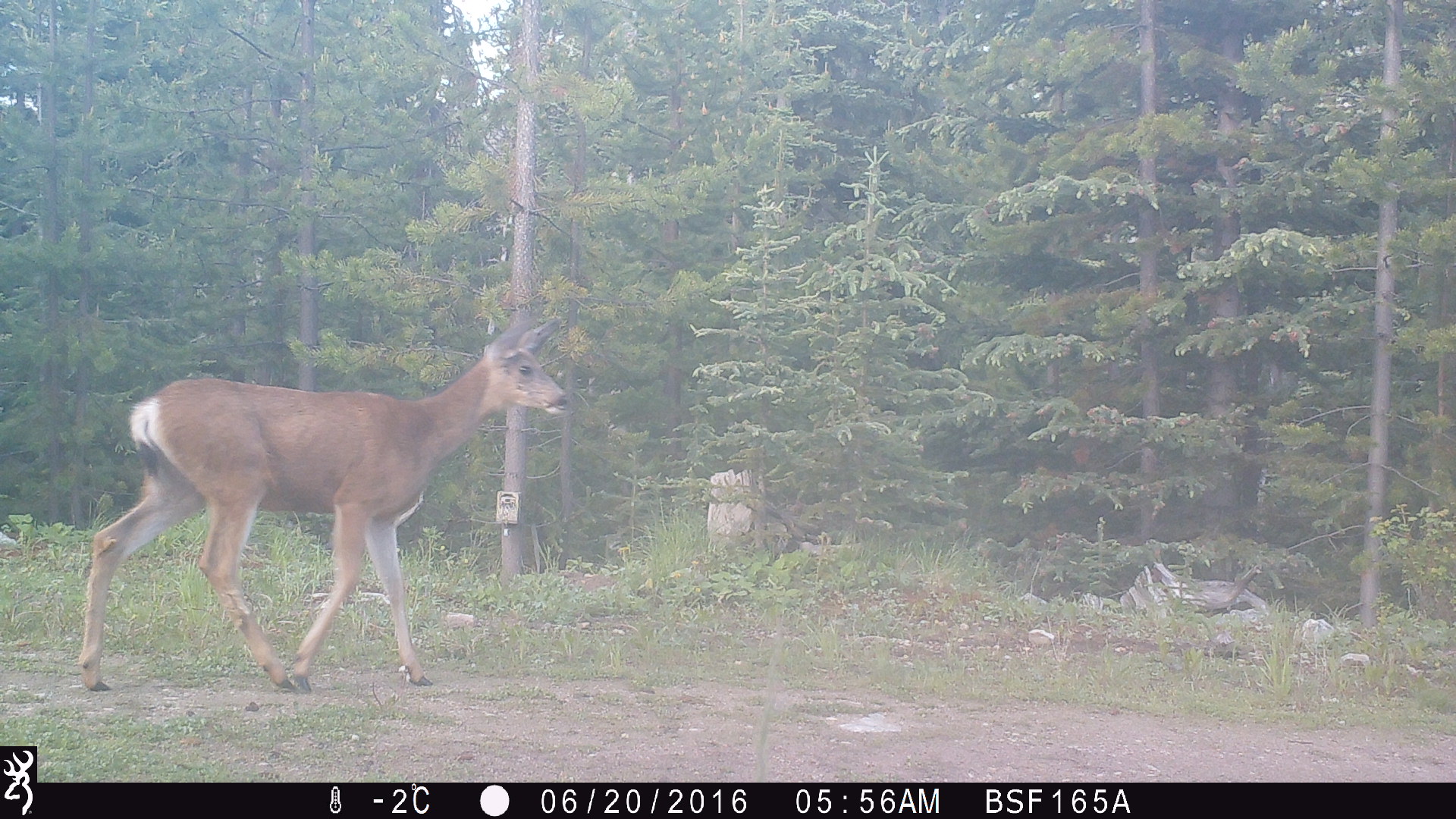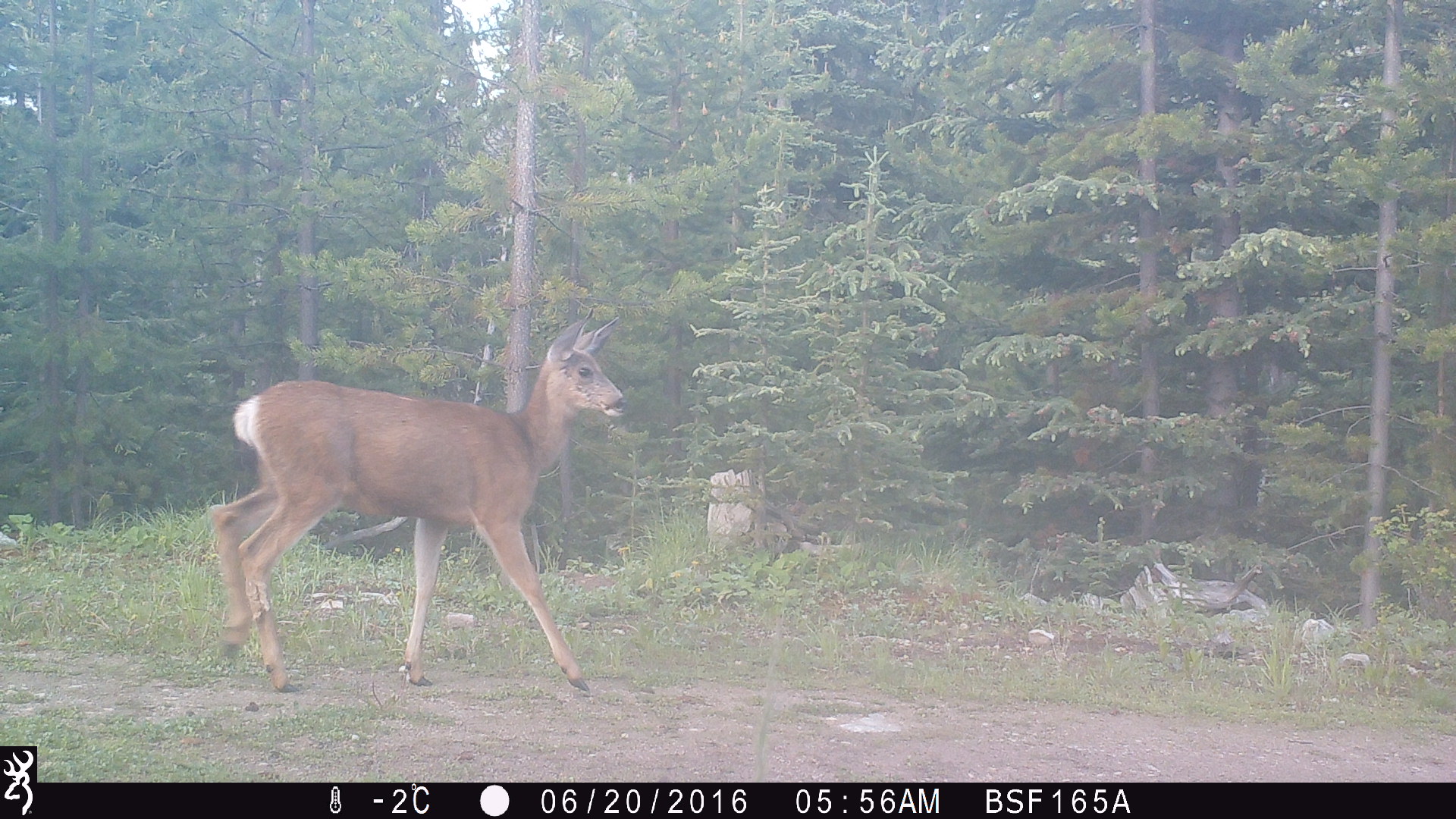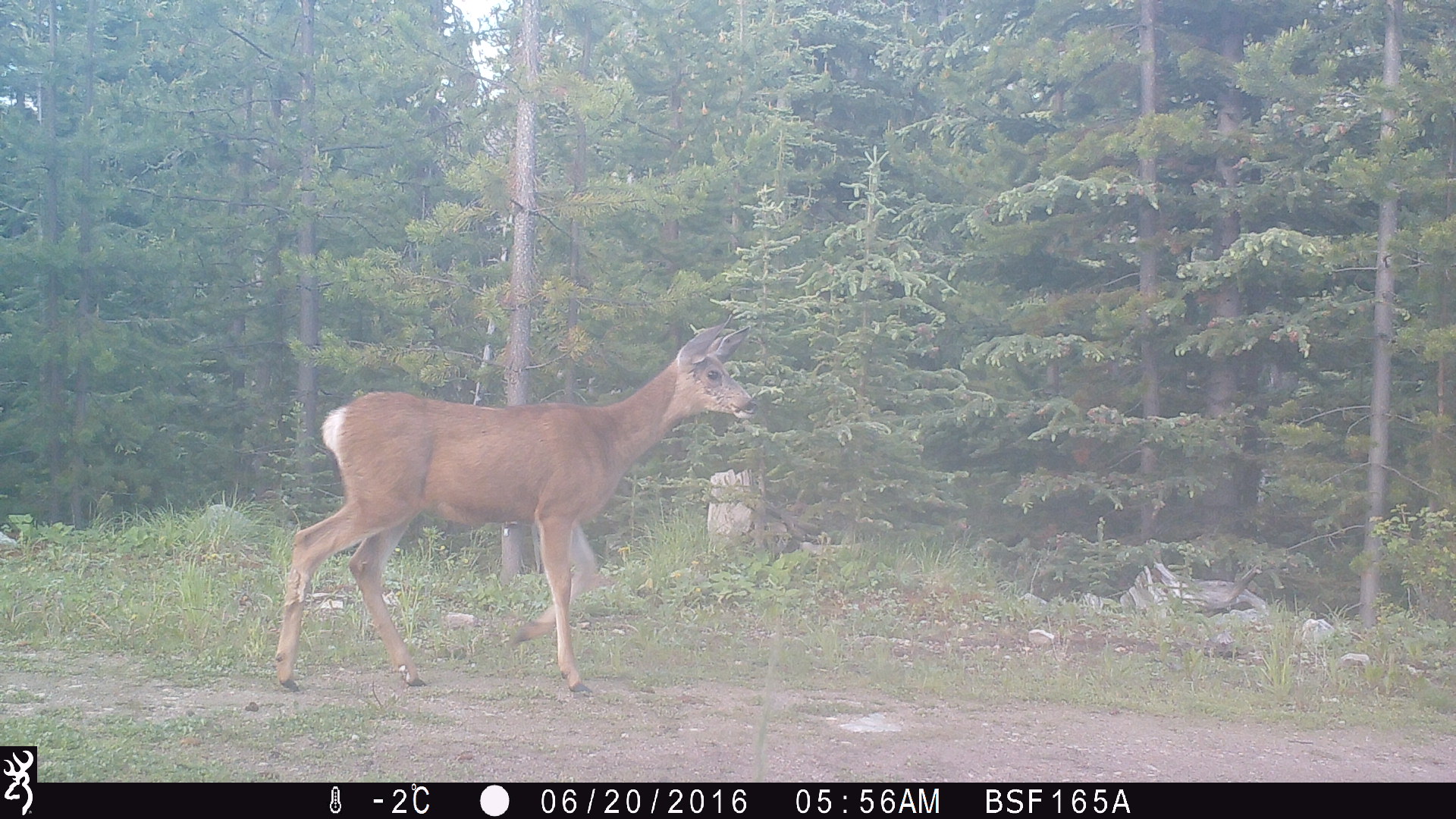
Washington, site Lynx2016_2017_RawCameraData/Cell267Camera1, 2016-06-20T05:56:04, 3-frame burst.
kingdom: Animalia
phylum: Chordata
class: Mammalia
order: Artiodactyla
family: Cervidae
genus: Odocoileus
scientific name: Odocoileus hemionus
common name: mule deer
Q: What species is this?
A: Odocoileus hemionus (mule deer).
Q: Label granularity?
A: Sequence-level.